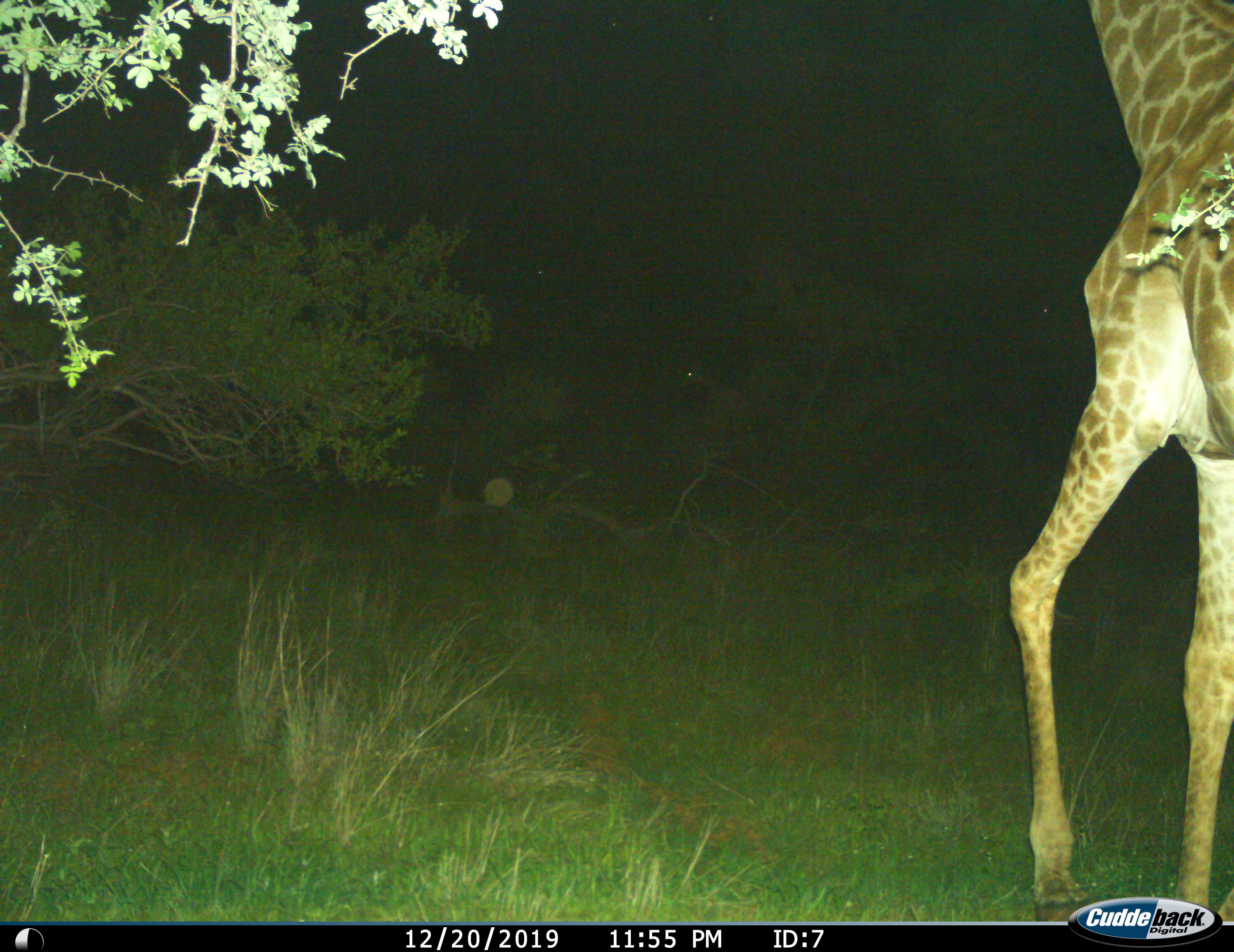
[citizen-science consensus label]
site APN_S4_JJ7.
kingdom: Animalia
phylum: Chordata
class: Mammalia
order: Artiodactyla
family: Giraffidae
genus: Giraffa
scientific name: Giraffa camelopardalis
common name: giraffe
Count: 1.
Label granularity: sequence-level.